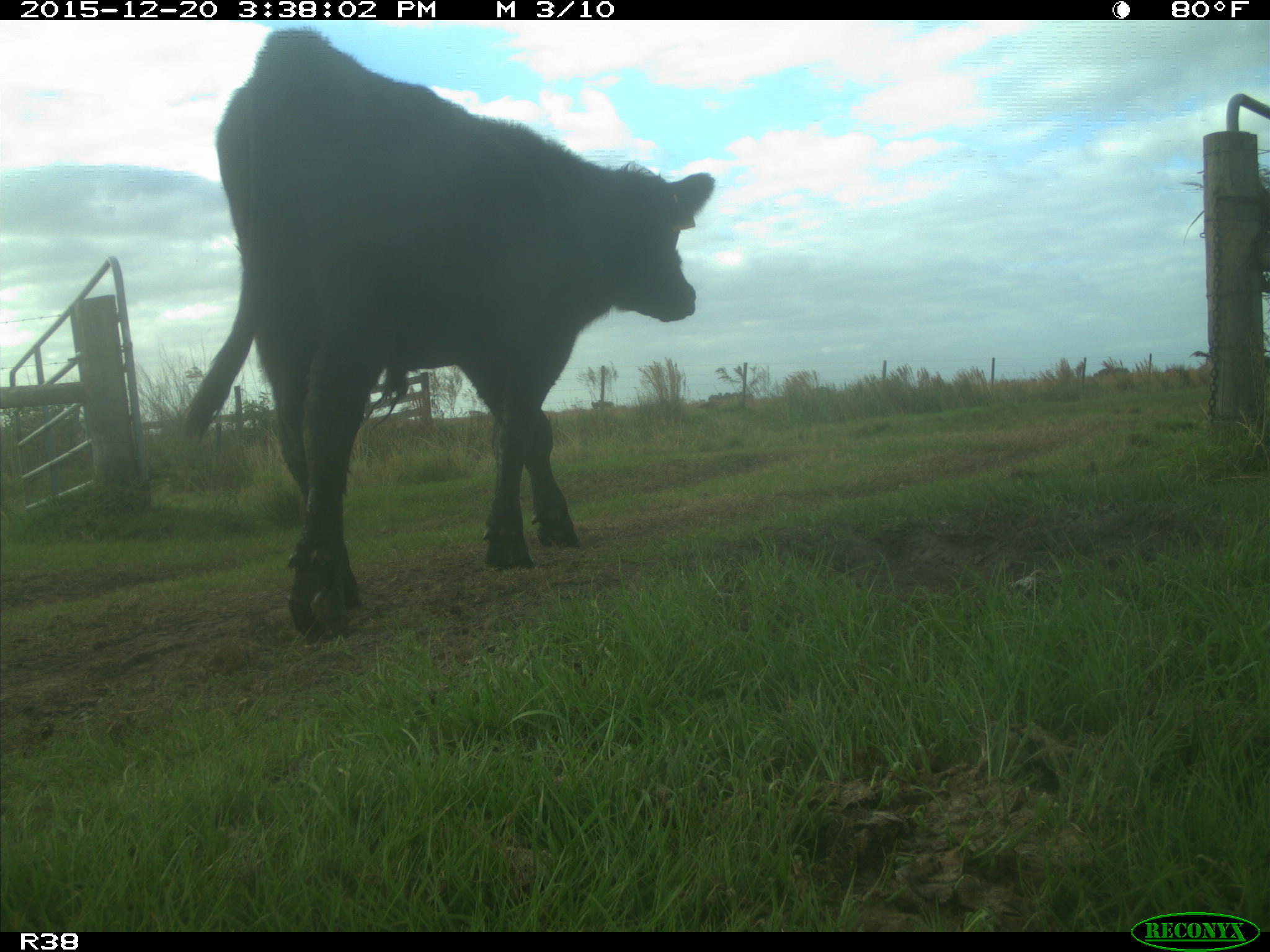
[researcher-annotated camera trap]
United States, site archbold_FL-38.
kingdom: Animalia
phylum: Chordata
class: Mammalia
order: Artiodactyla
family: Bovidae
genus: Bos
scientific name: Bos taurus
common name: domestic cow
Bos taurus (domestic cow).